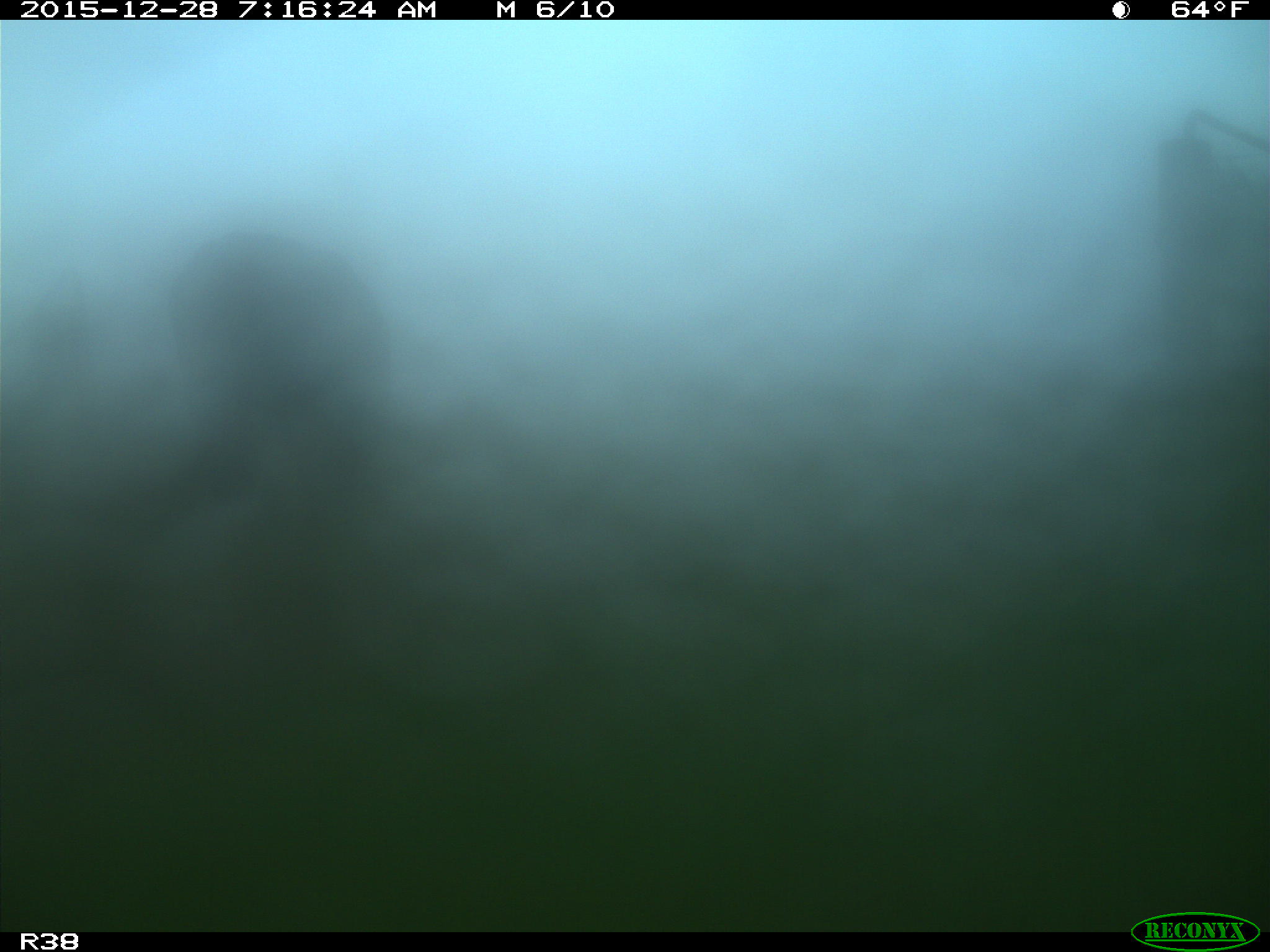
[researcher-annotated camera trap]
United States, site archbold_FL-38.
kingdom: Animalia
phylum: Chordata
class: Mammalia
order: Artiodactyla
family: Bovidae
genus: Bos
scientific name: Bos taurus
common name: domestic cow